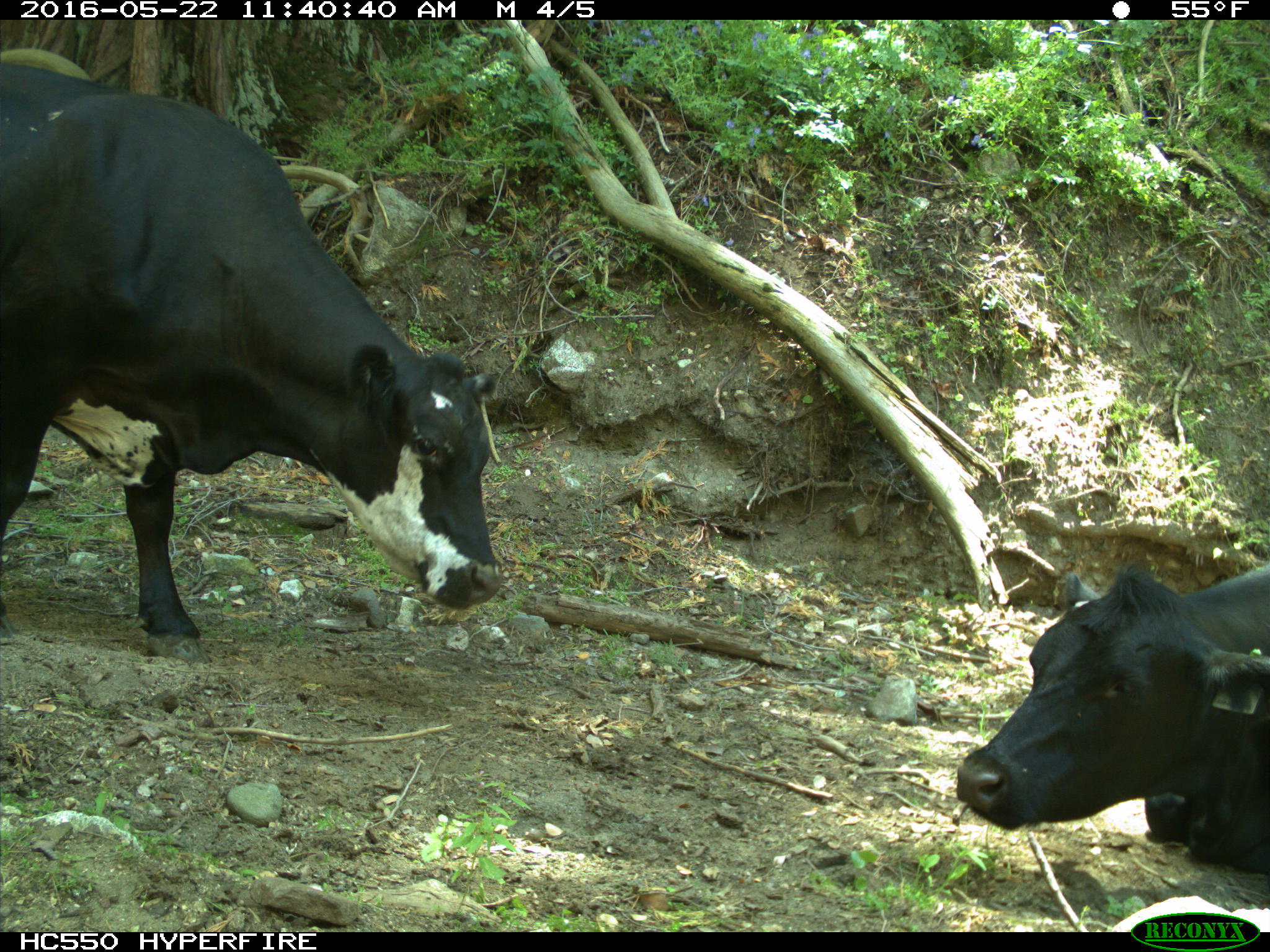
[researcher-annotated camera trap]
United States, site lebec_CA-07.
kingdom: Animalia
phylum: Chordata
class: Mammalia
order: Artiodactyla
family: Bovidae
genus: Bos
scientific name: Bos taurus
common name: domestic cow